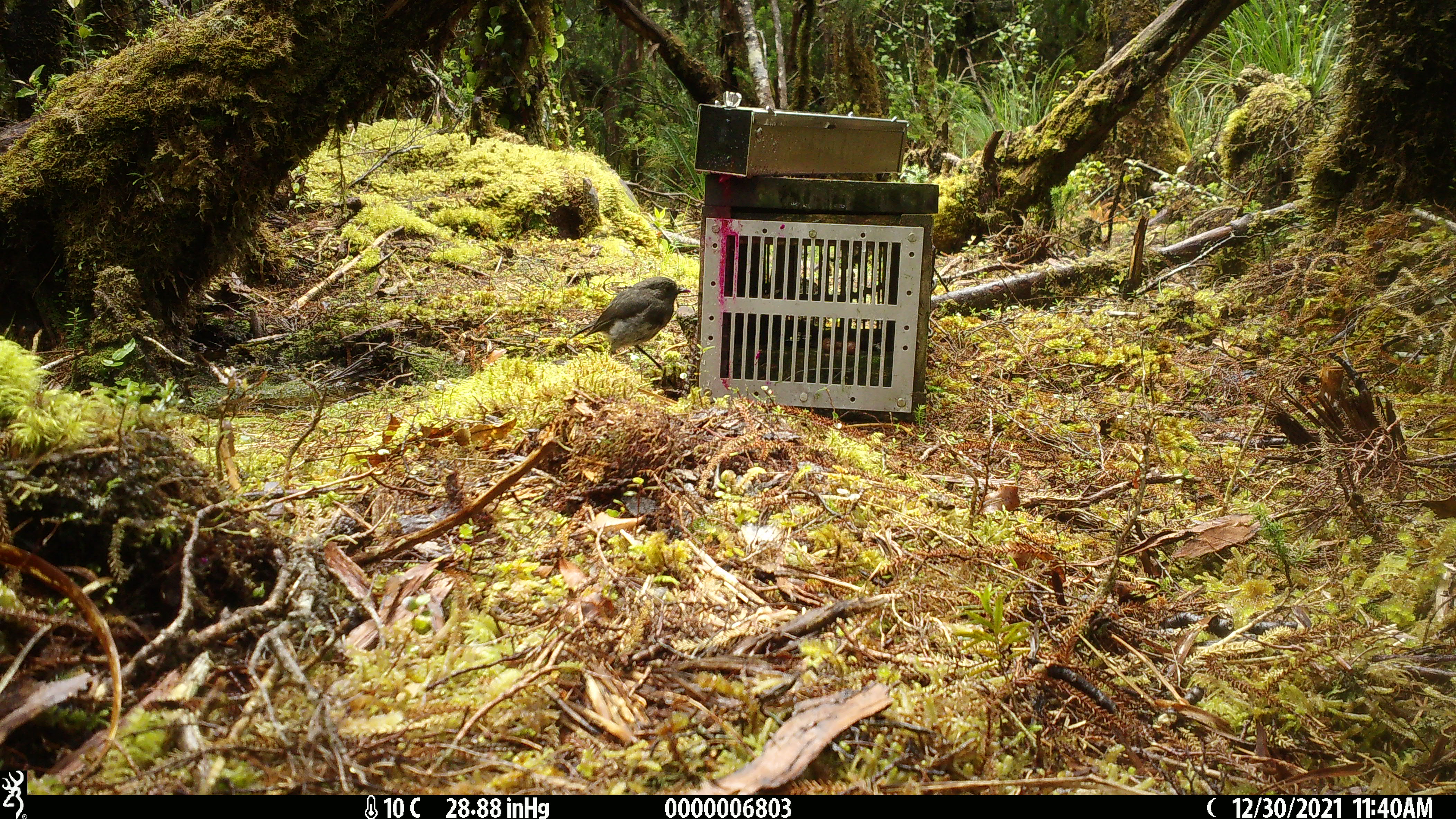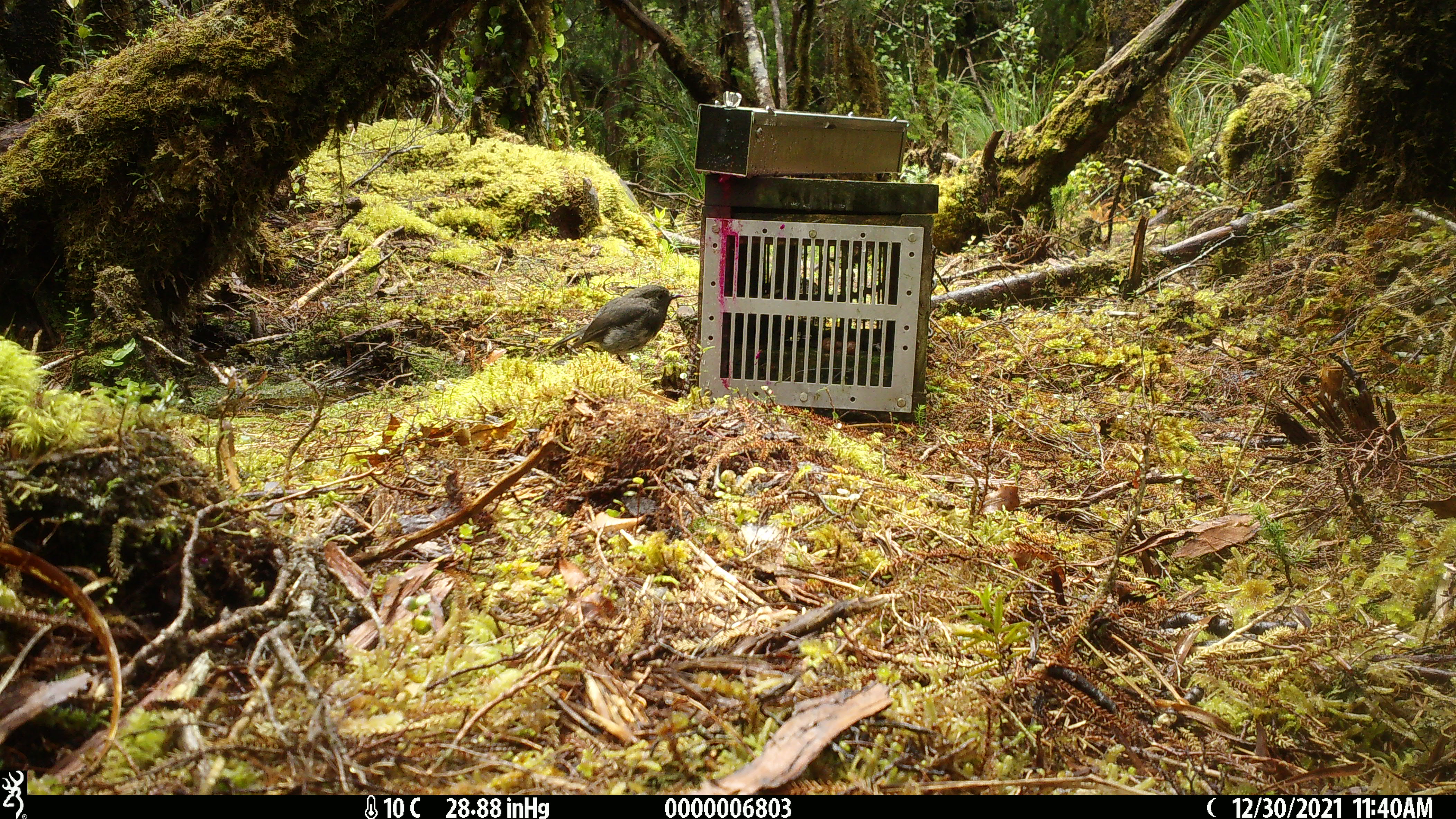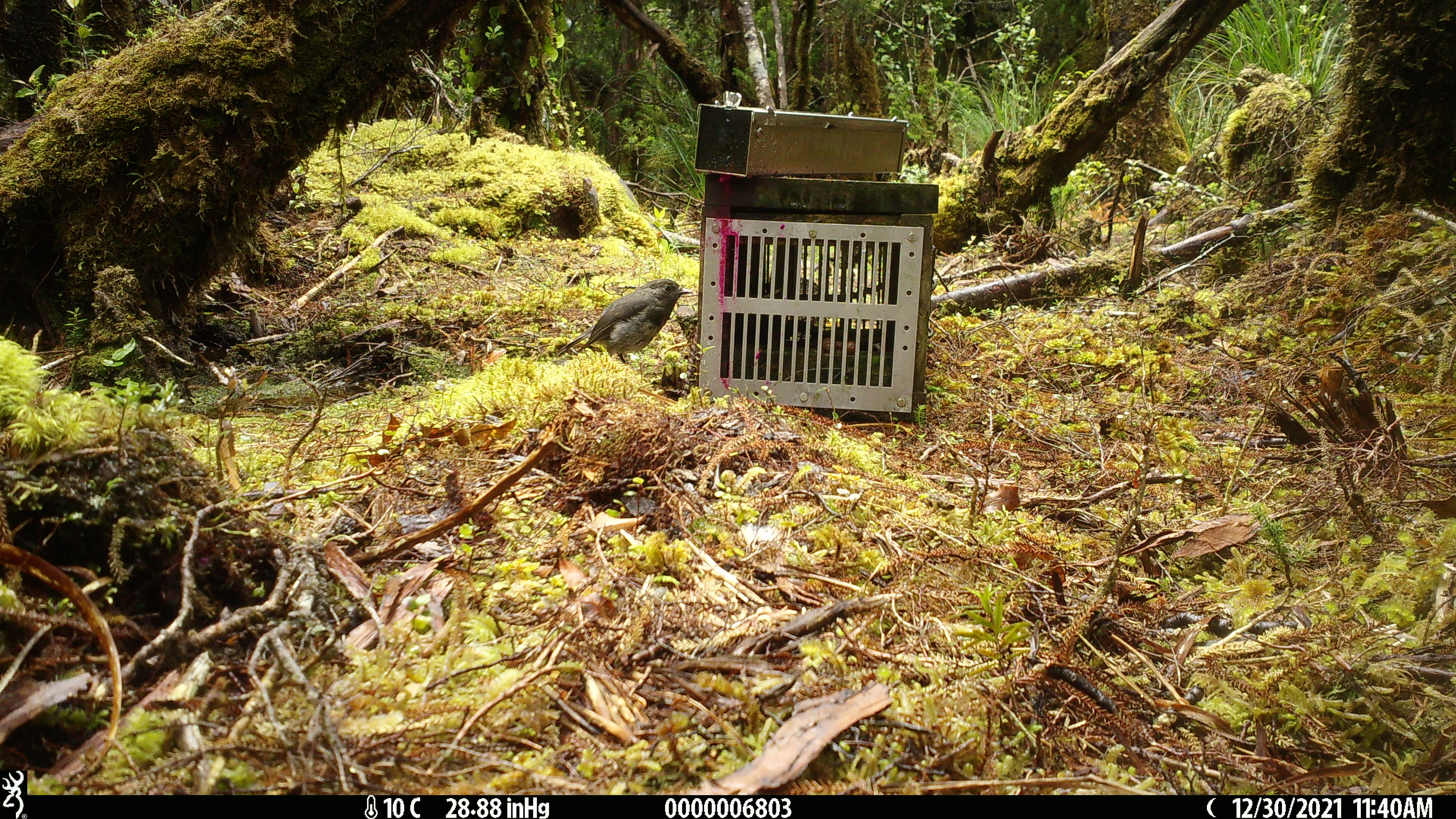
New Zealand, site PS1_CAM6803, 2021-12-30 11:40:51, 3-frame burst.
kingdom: Animalia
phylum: Chordata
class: Aves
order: Passeriformes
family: Petroicidae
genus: Petroica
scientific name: Petroica australis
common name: new zealand robin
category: robin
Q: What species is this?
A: Robin (new zealand robin) (Petroica australis).